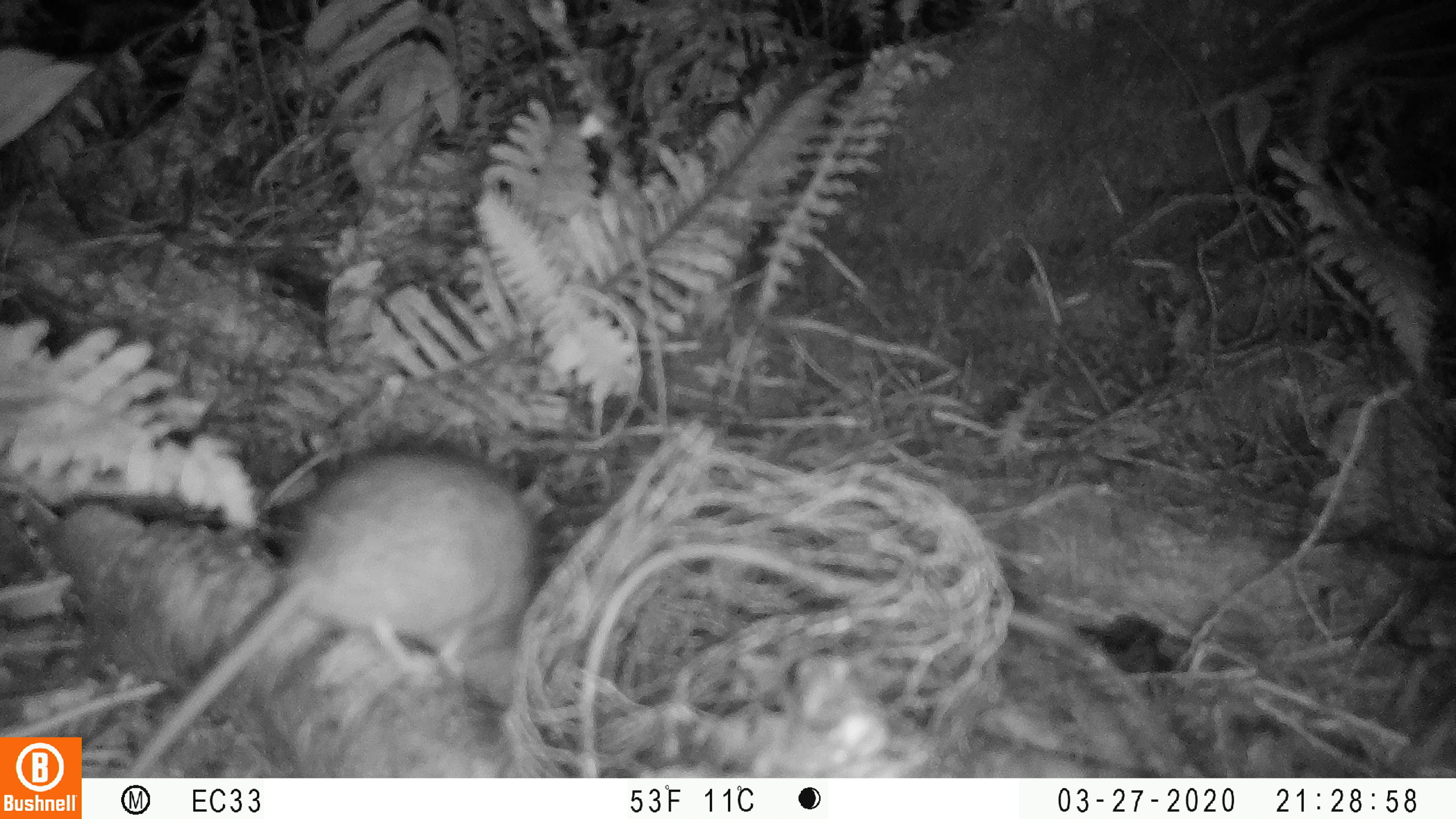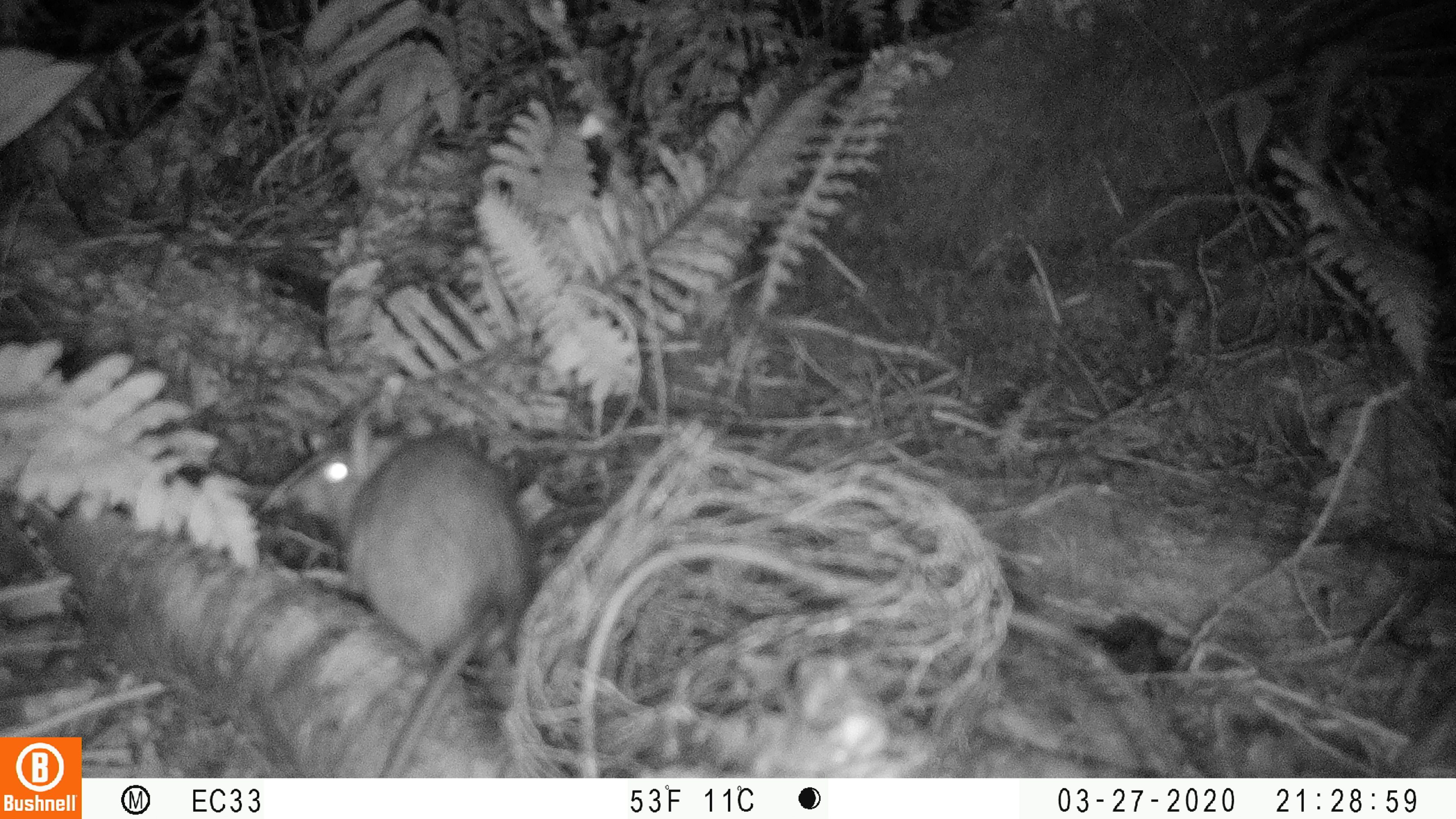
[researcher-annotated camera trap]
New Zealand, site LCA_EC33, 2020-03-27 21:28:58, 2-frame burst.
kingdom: Animalia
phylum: Chordata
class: Mammalia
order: Rodentia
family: Muridae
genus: Rattus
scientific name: Rattus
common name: rat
Rat (Rattus).